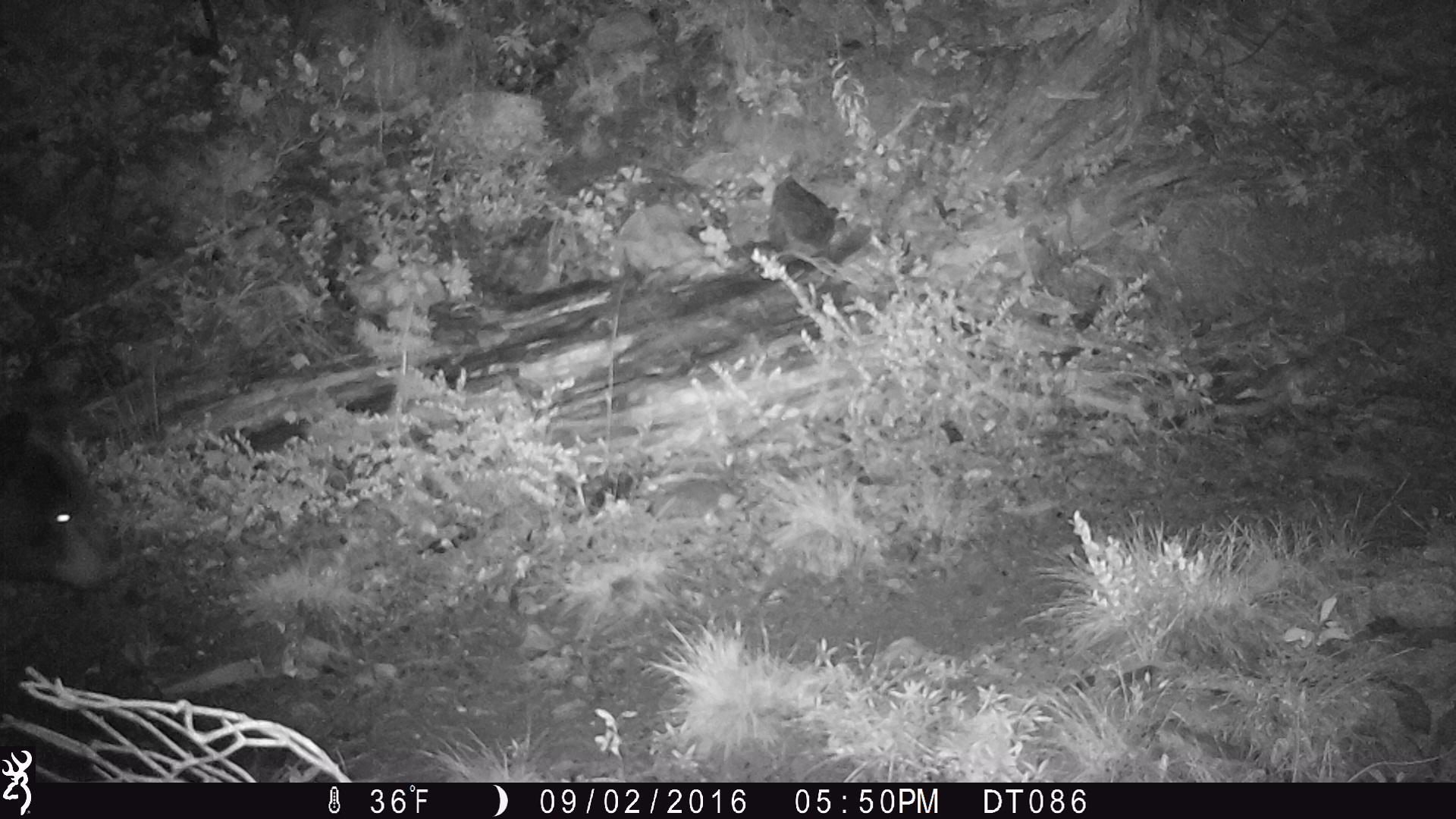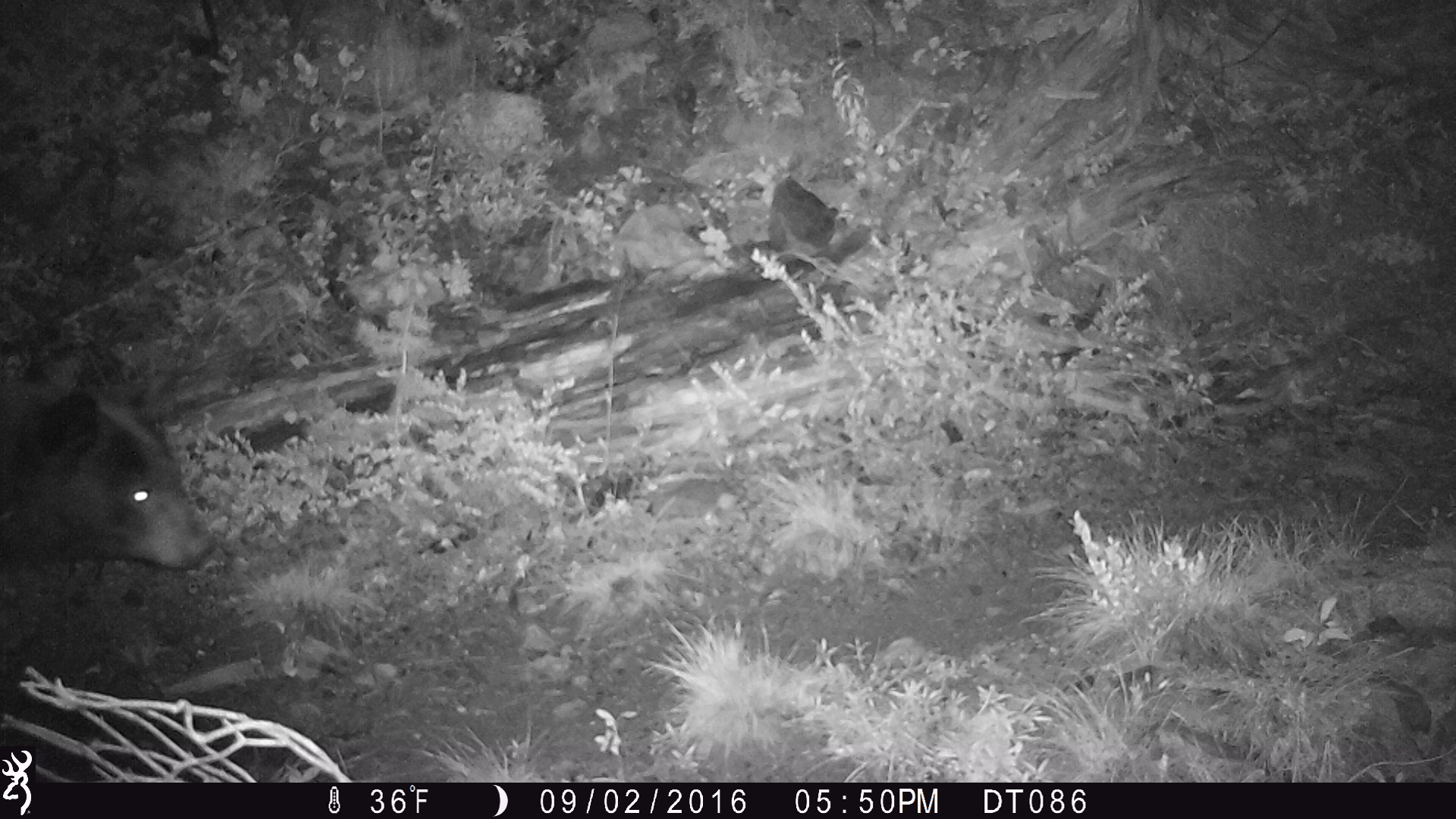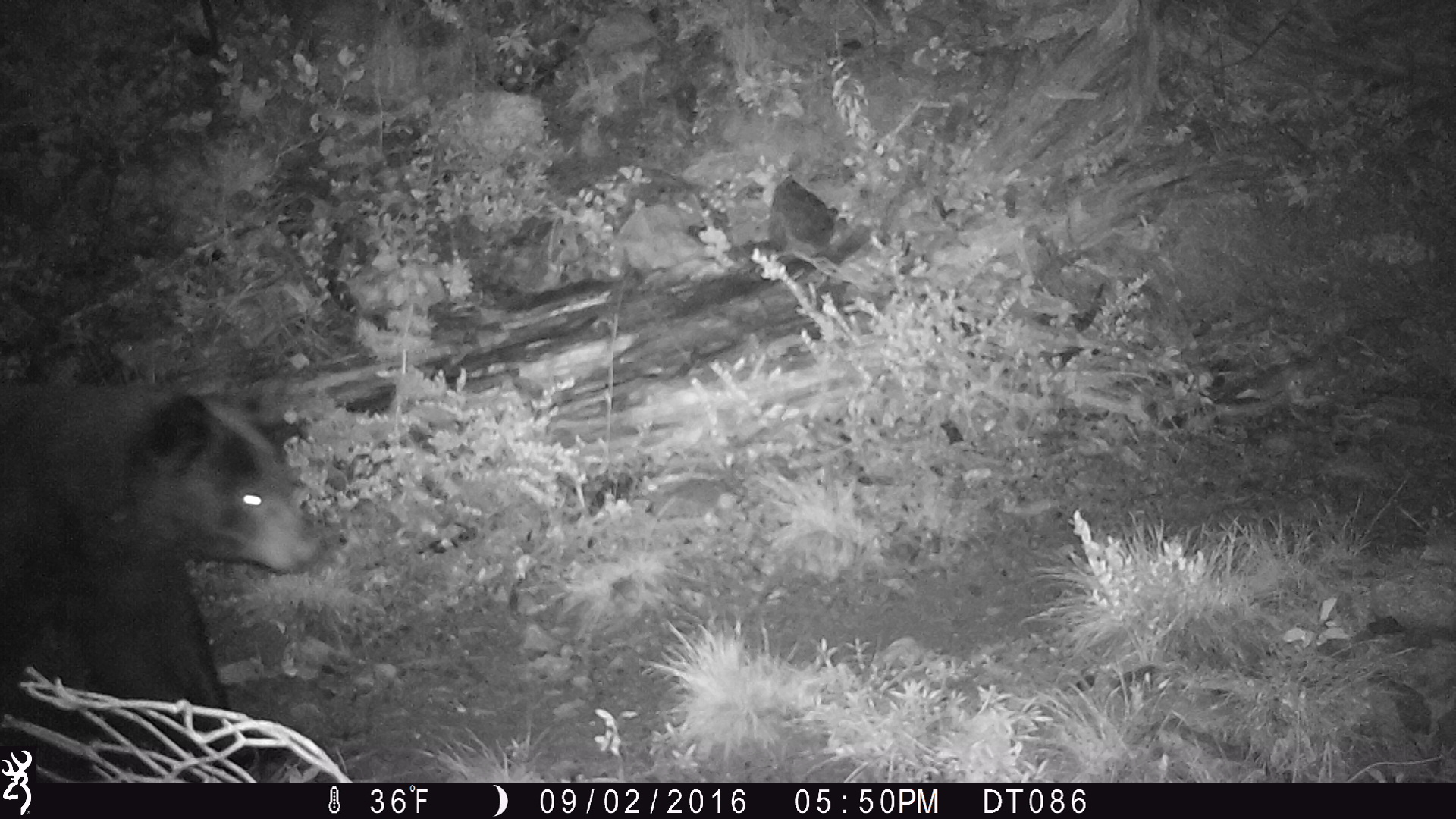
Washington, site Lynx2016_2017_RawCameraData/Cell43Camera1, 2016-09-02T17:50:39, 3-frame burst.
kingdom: Animalia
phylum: Chordata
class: Mammalia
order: Carnivora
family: Ursidae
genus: Ursus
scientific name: Ursus americanus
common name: american black bear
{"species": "Ursus americanus (american black bear)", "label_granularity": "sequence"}